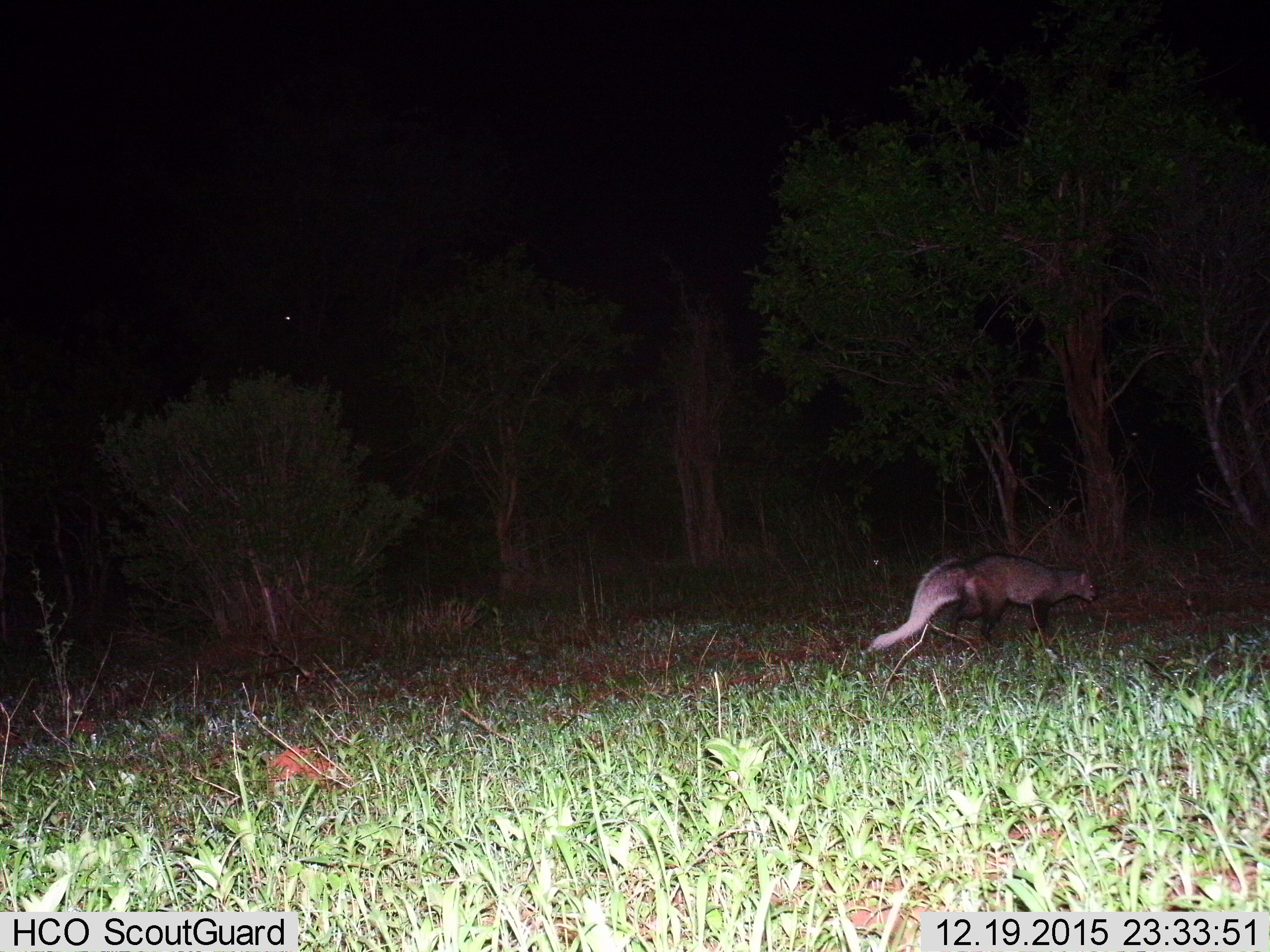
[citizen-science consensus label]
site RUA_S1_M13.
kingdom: Animalia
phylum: Chordata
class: Mammalia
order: Carnivora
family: Herpestidae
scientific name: Herpestidae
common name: mongoose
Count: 1.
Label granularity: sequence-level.